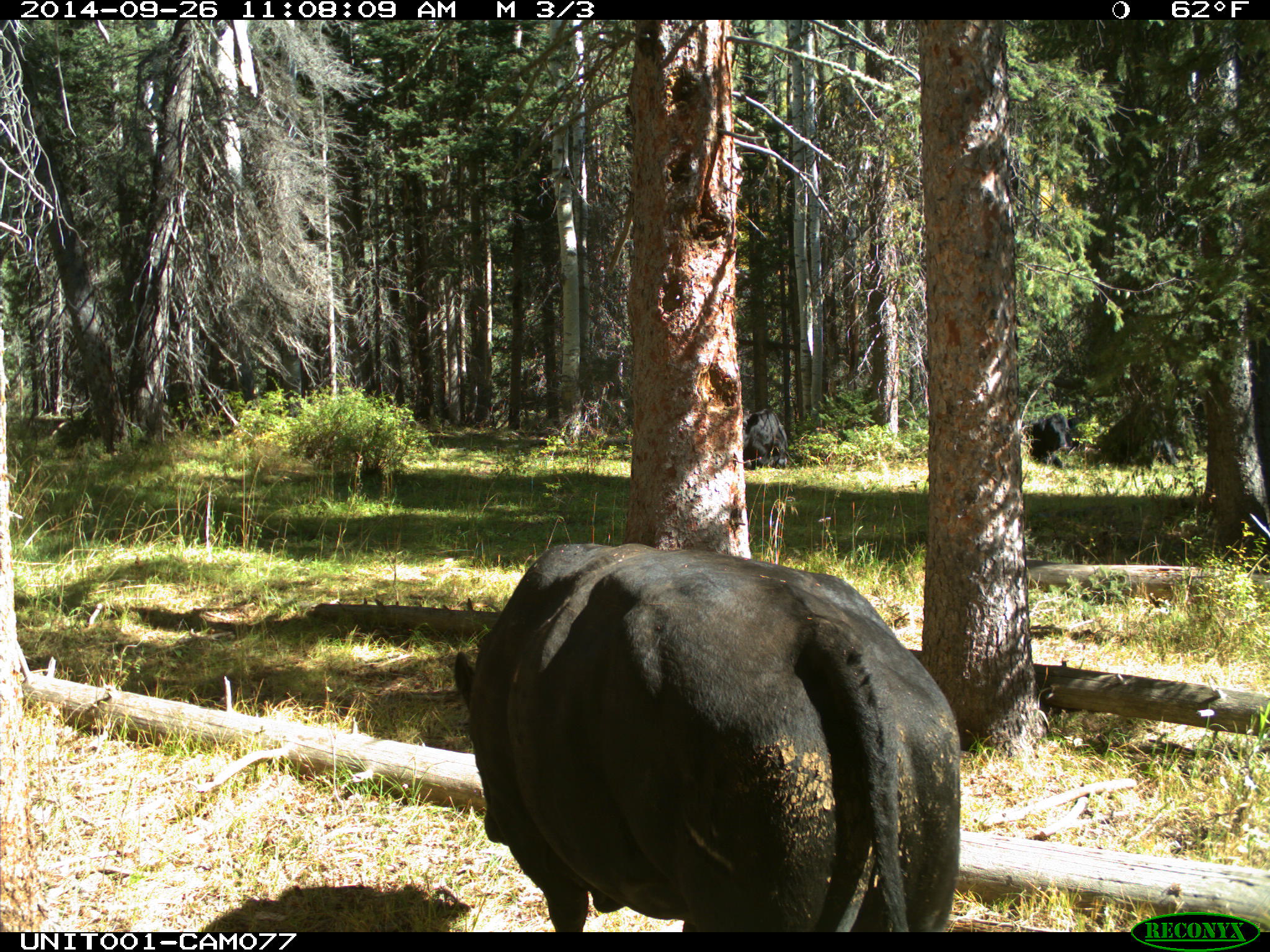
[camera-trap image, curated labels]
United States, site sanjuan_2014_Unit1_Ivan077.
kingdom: Animalia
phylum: Chordata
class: Mammalia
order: Artiodactyla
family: Bovidae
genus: Bos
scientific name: Bos taurus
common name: domestic cow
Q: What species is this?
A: Bos taurus (domestic cow).